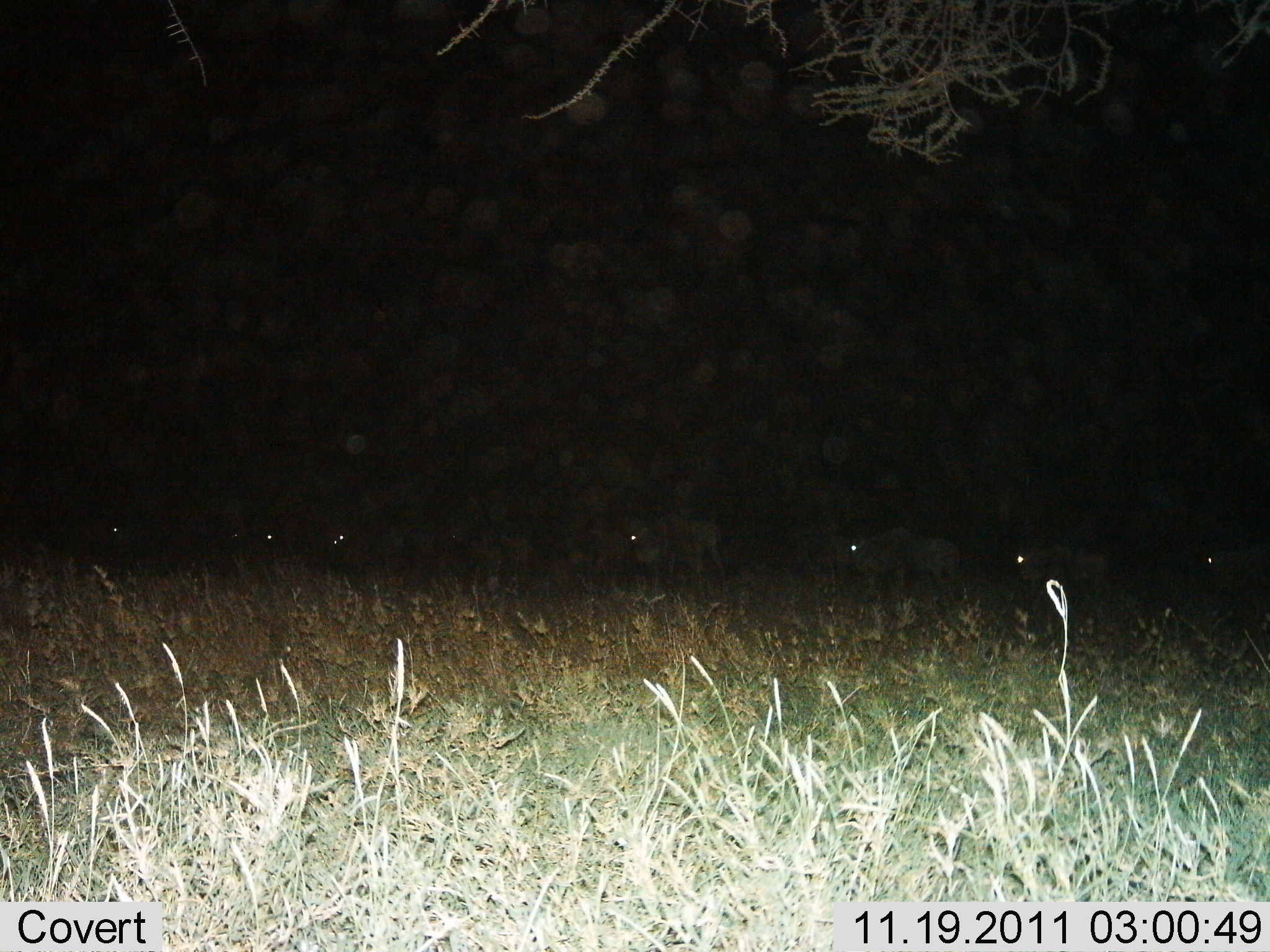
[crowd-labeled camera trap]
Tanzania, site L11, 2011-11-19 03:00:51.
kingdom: Animalia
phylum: Chordata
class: Mammalia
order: Artiodactyla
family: Bovidae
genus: Connochaetes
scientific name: Connochaetes taurinus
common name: blue wildebeest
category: wildebeest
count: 7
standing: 67%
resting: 0%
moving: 50%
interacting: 0%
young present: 0%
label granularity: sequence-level